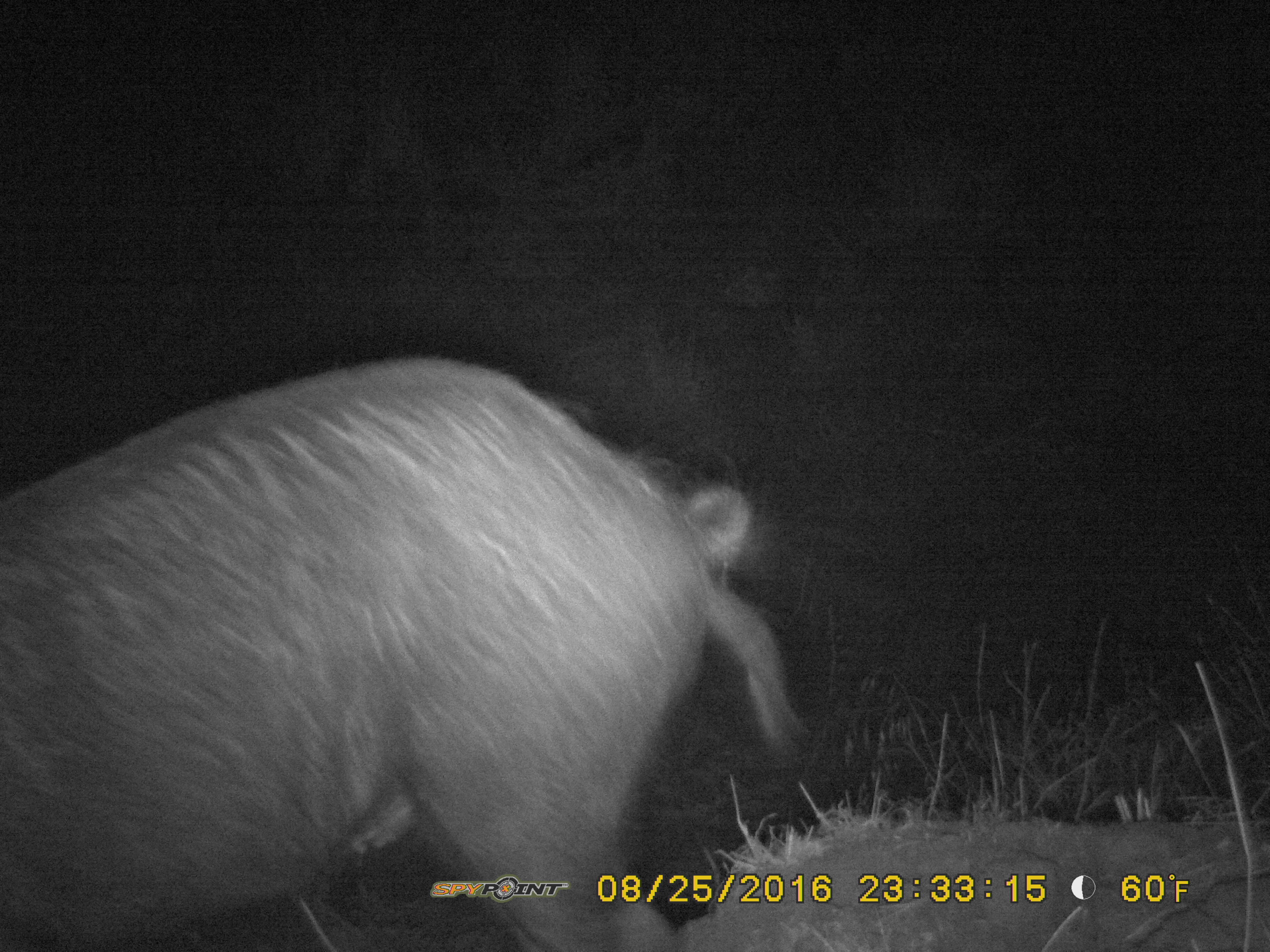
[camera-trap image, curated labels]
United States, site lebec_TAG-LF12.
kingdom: Animalia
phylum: Chordata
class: Mammalia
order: Artiodactyla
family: Suidae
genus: Sus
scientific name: Sus scrofa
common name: wild boar